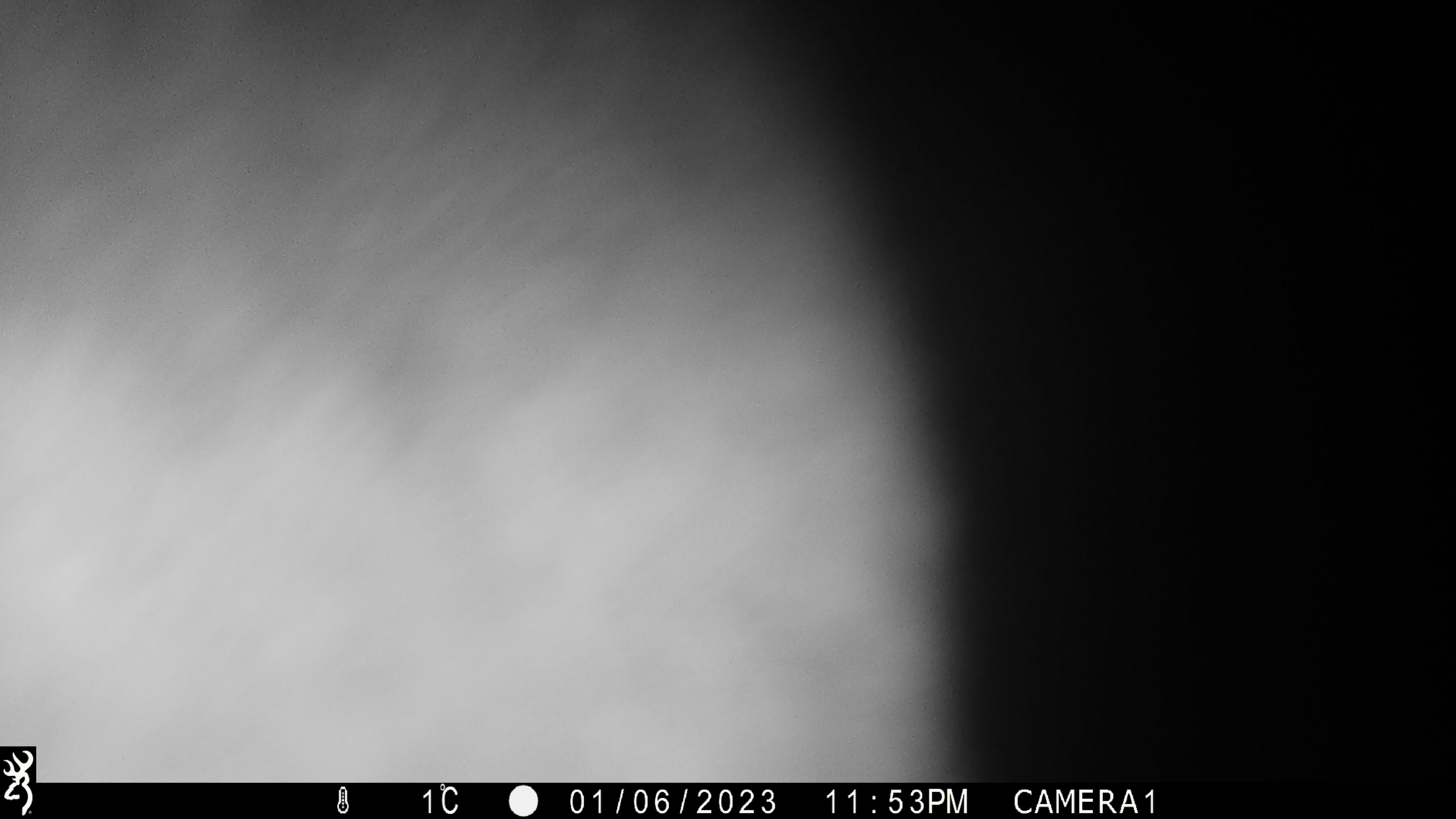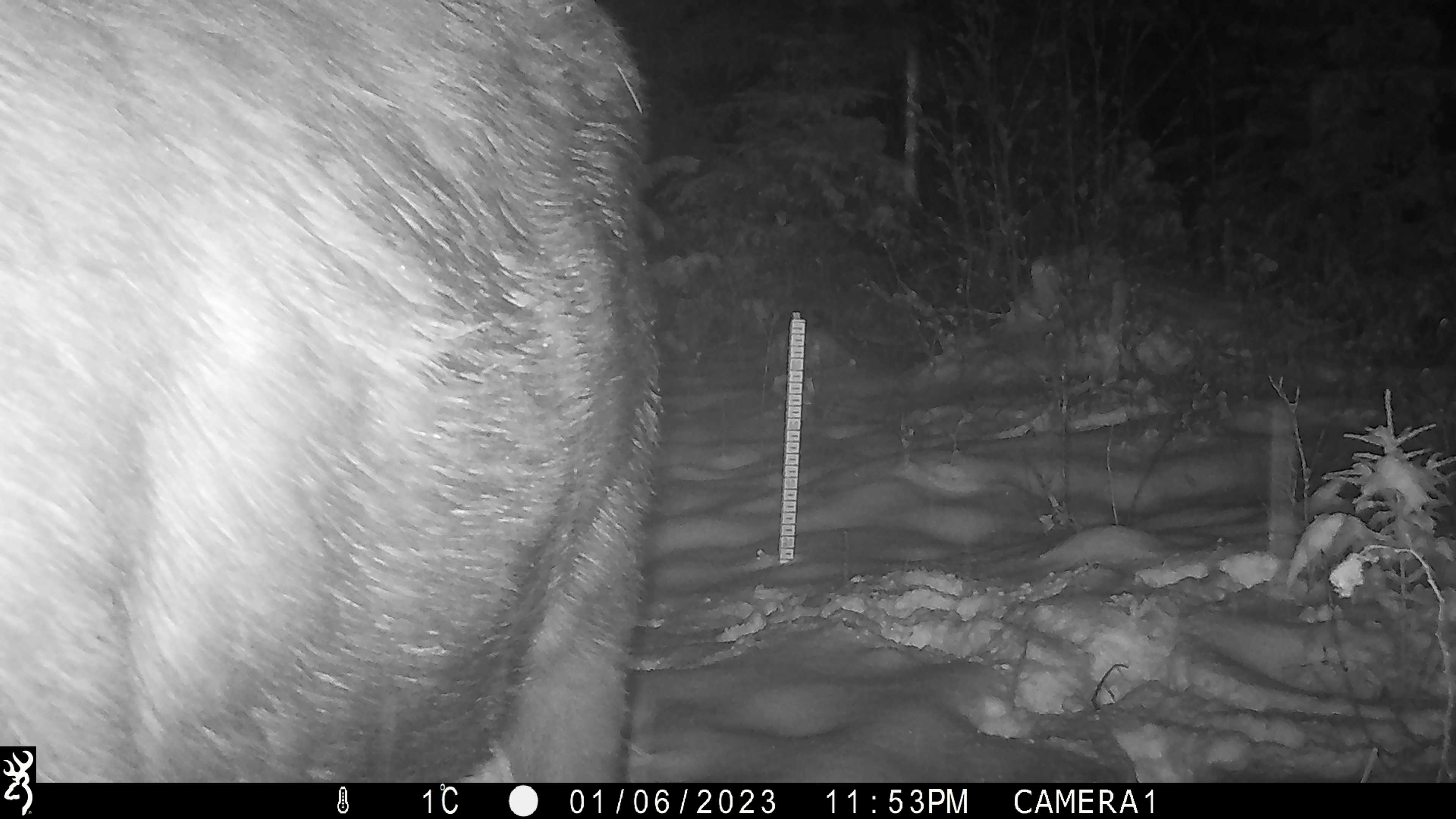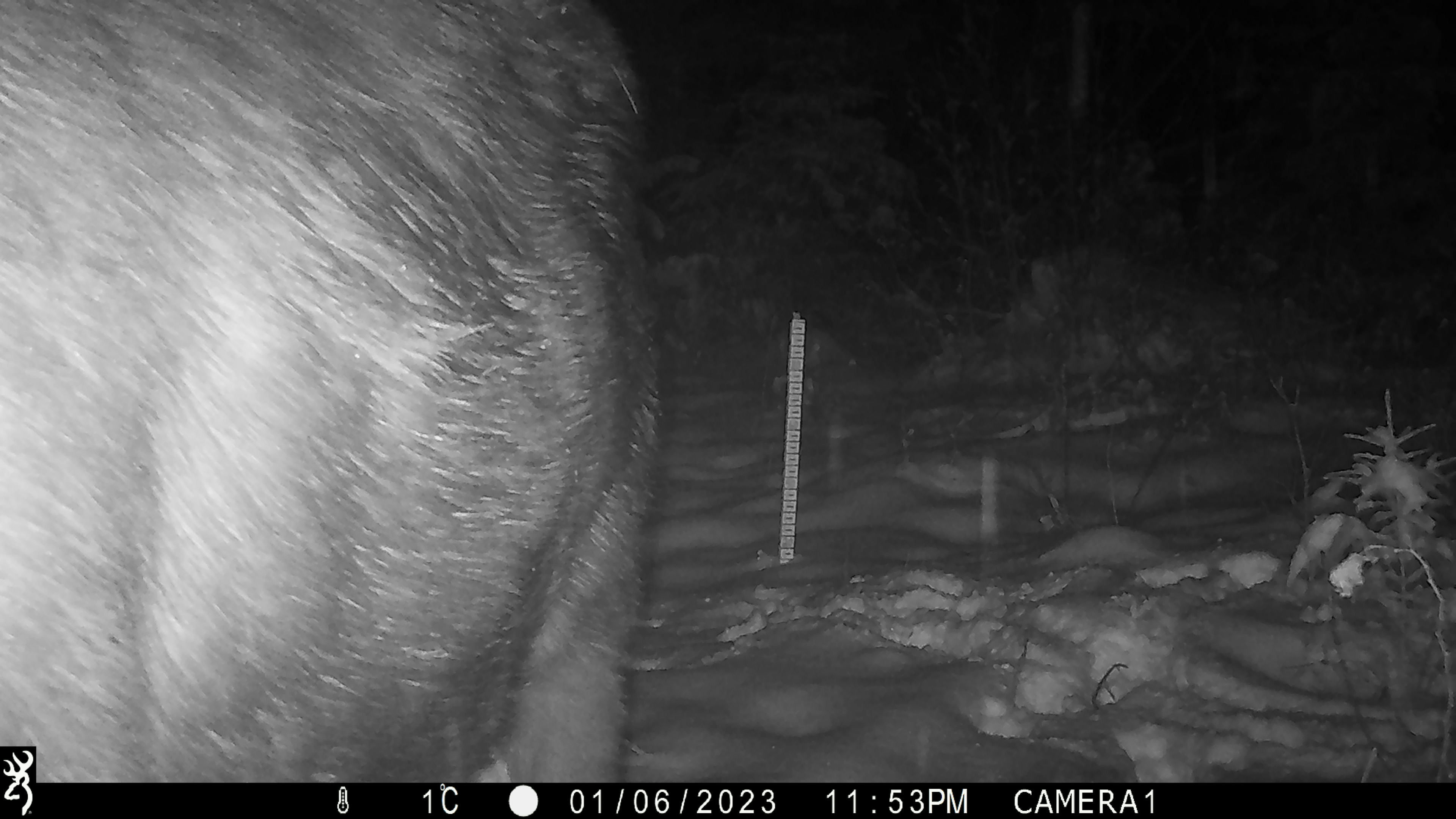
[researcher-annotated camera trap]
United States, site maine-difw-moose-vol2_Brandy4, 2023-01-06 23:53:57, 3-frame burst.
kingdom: Animalia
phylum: Chordata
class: Mammalia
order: Artiodactyla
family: Cervidae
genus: Alces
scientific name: Alces alces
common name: moose